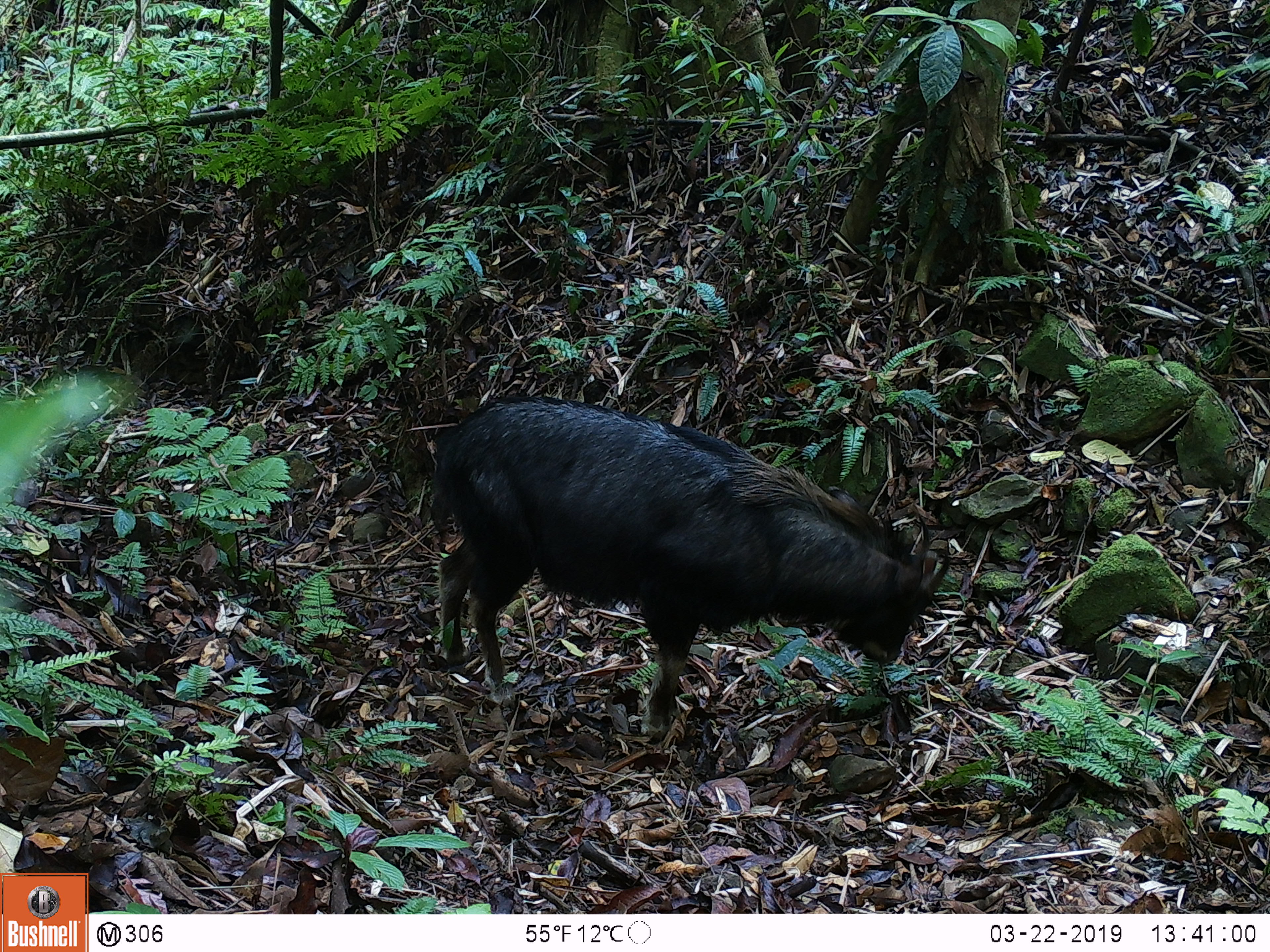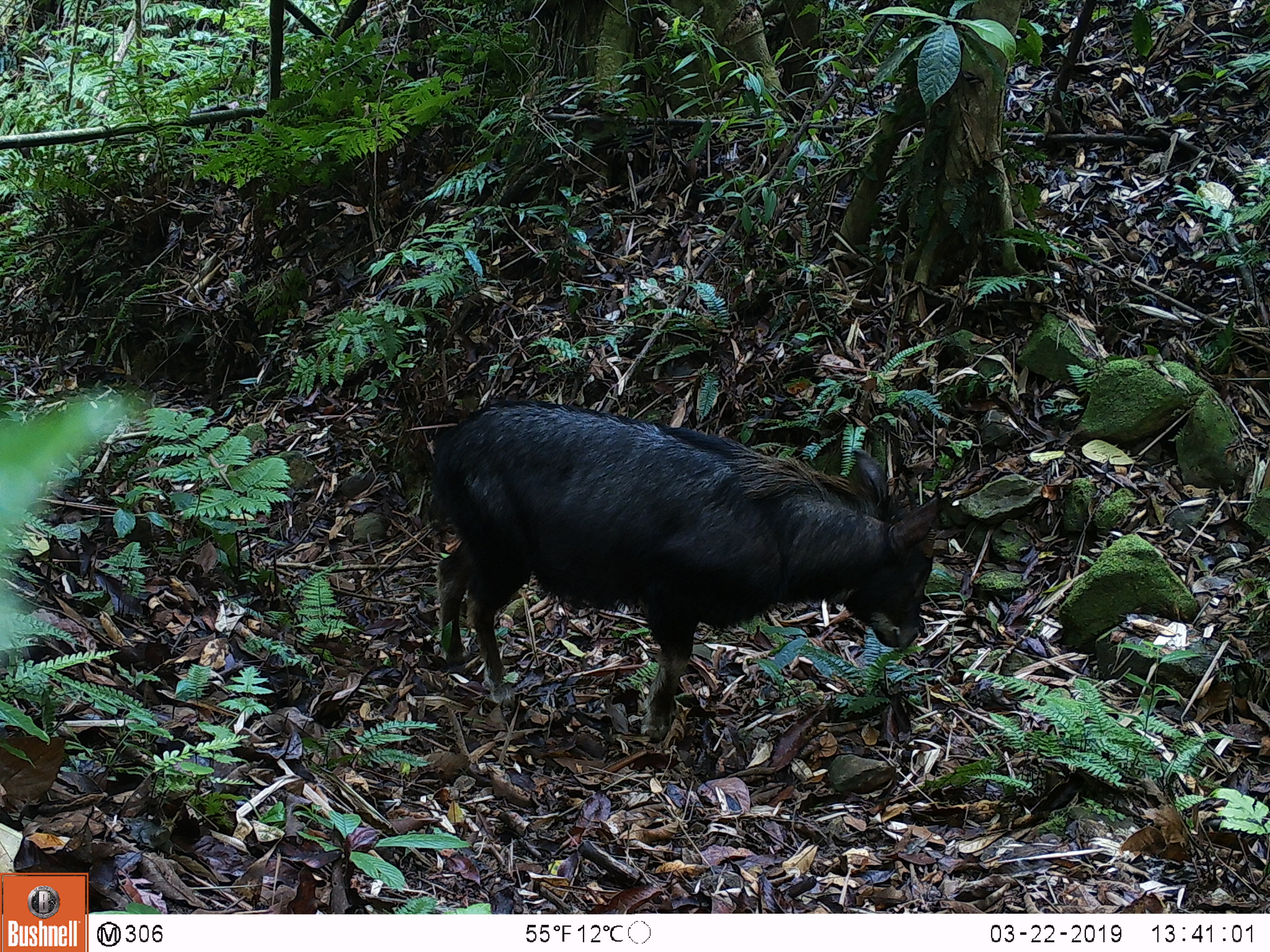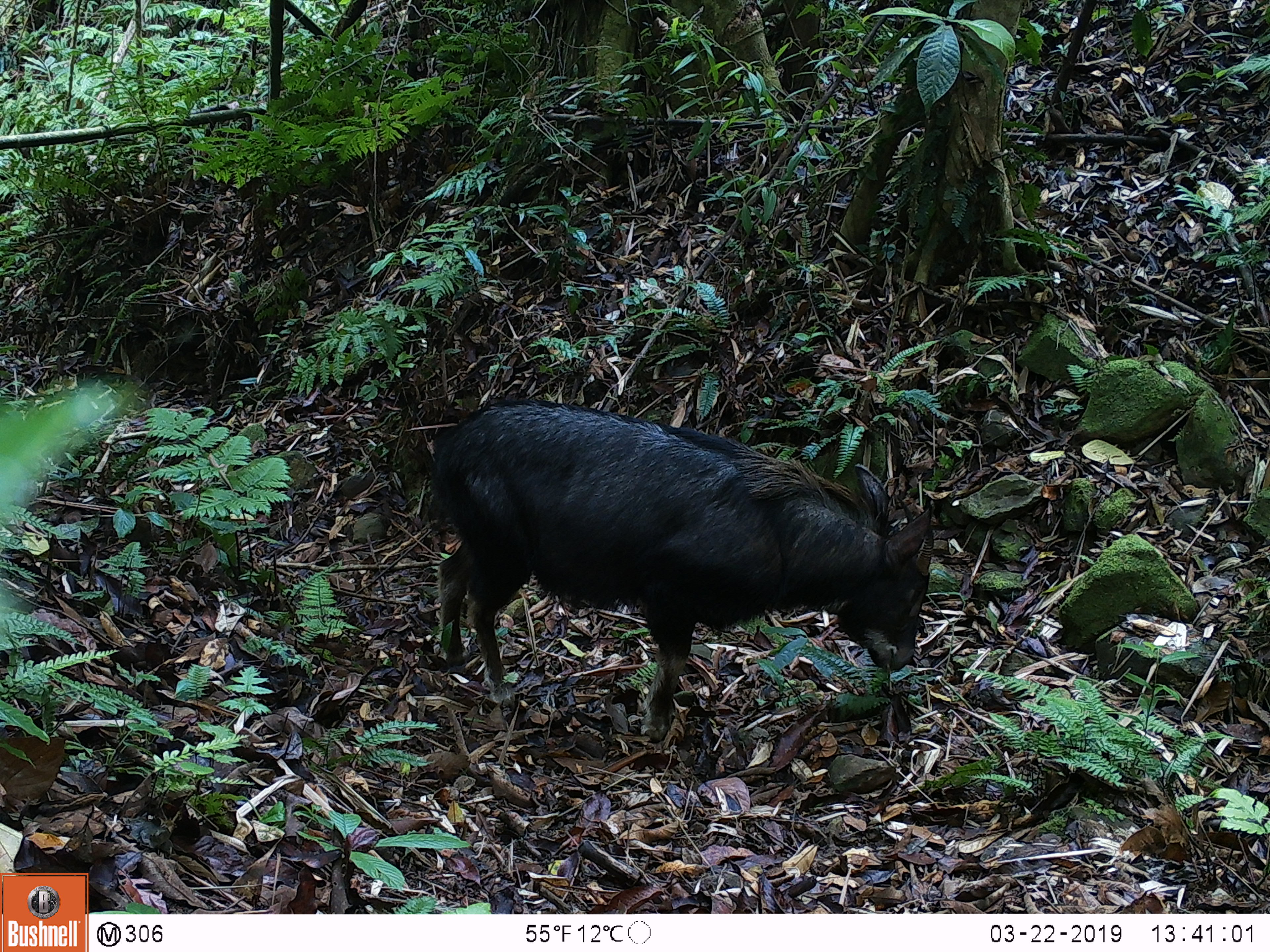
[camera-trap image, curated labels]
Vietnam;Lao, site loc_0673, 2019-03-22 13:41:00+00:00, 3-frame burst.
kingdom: Animalia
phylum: Chordata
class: Mammalia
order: Artiodactyla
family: Bovidae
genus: Capricornis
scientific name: Capricornis sumatraensis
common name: chinese serow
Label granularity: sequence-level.